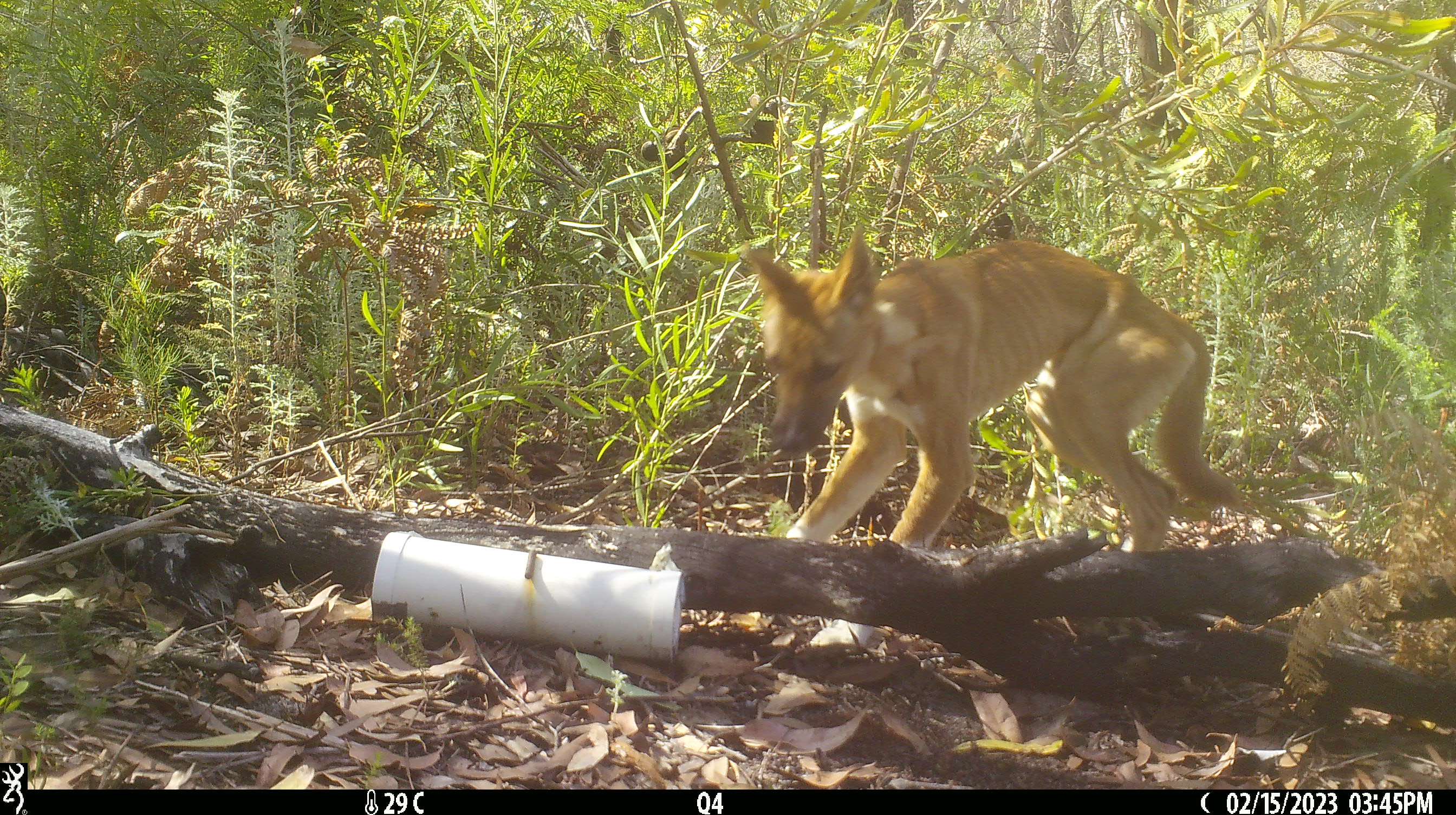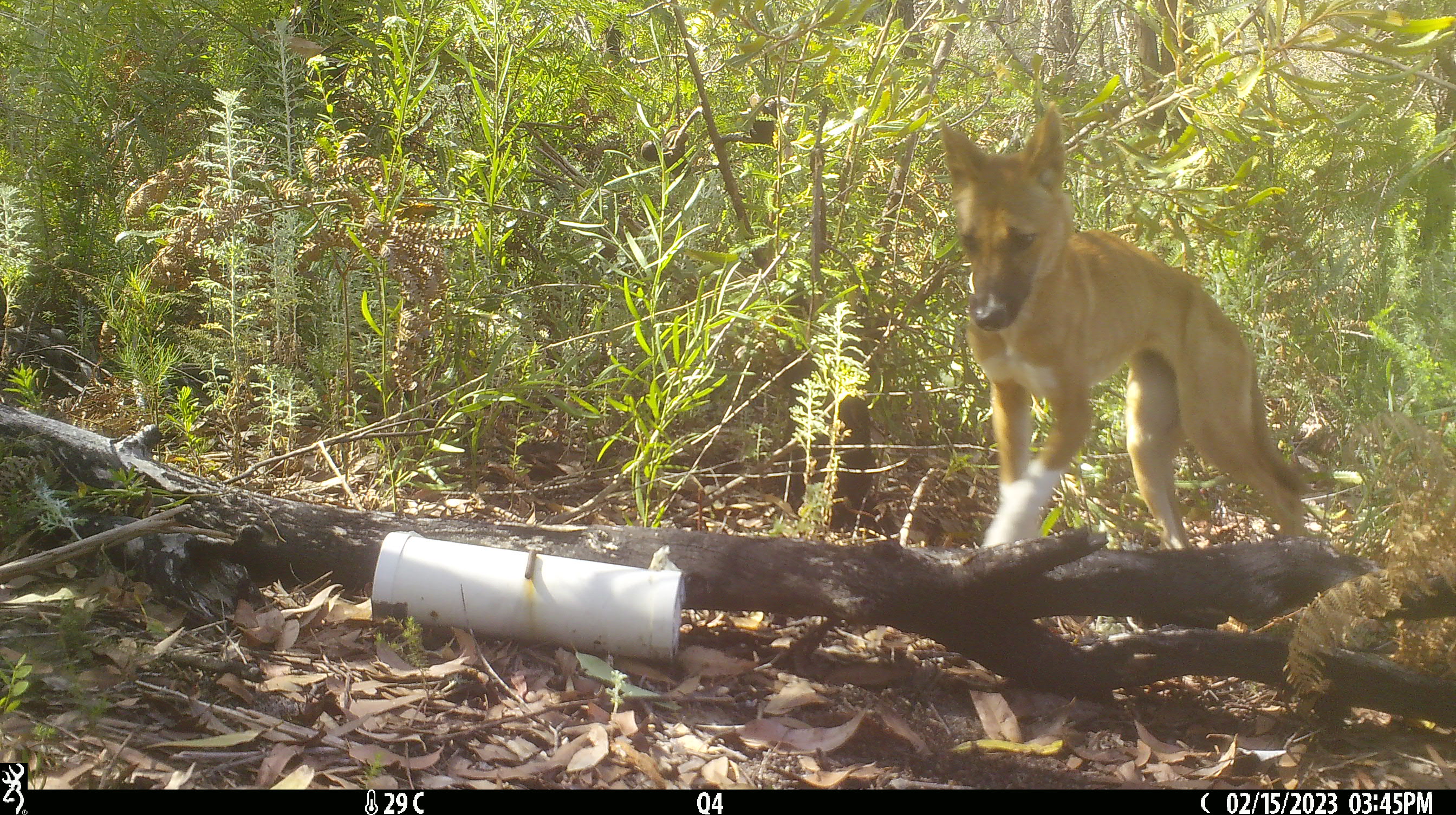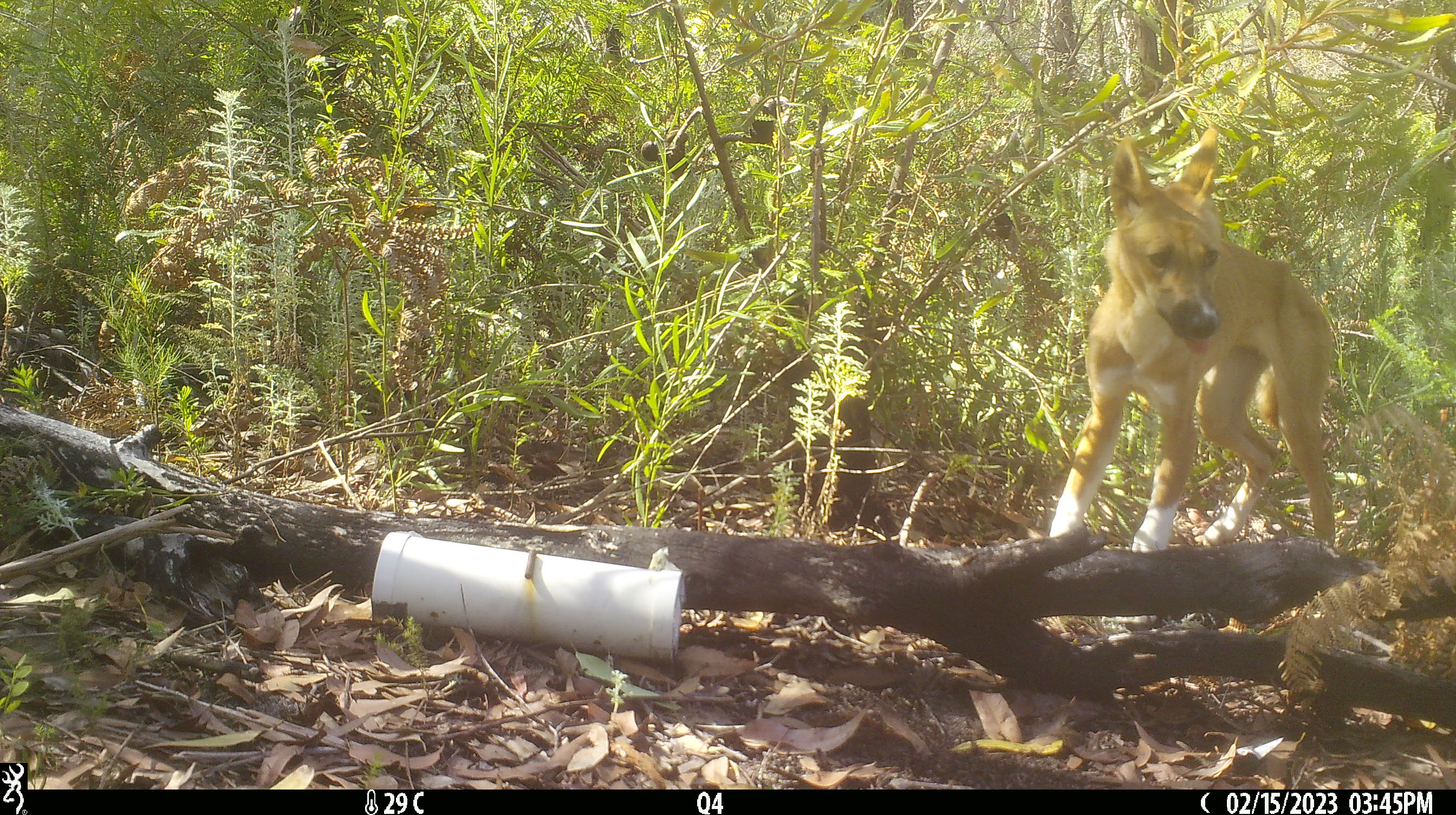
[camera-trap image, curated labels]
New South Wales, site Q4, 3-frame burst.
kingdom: Animalia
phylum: Chordata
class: Mammalia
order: Carnivora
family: Canidae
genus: Canis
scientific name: Canis familiaris dingo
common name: dingo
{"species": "dingo (Canis familiaris dingo)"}